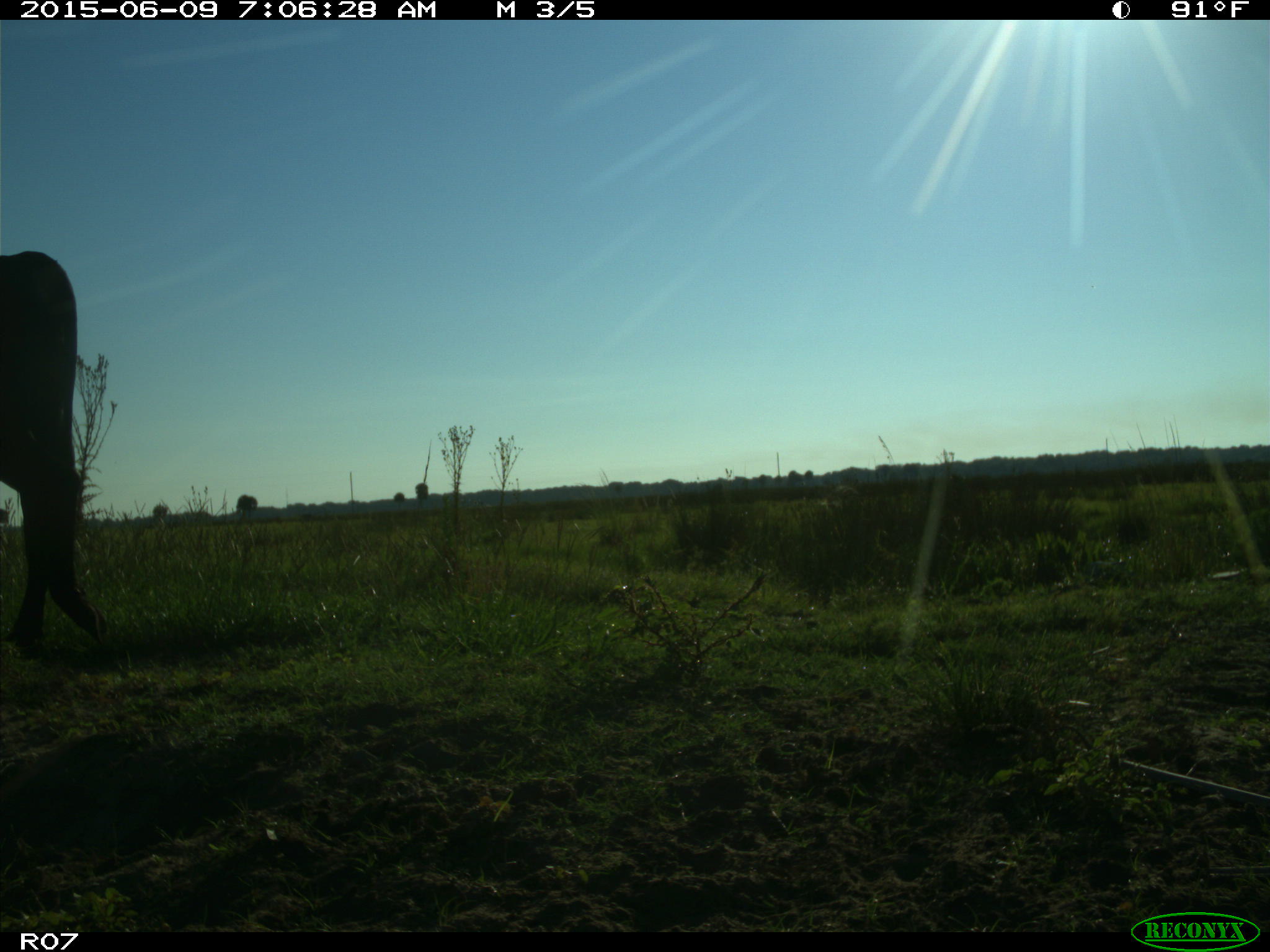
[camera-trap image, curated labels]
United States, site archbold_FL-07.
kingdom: Animalia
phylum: Chordata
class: Mammalia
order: Artiodactyla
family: Bovidae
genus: Bos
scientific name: Bos taurus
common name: domestic cow